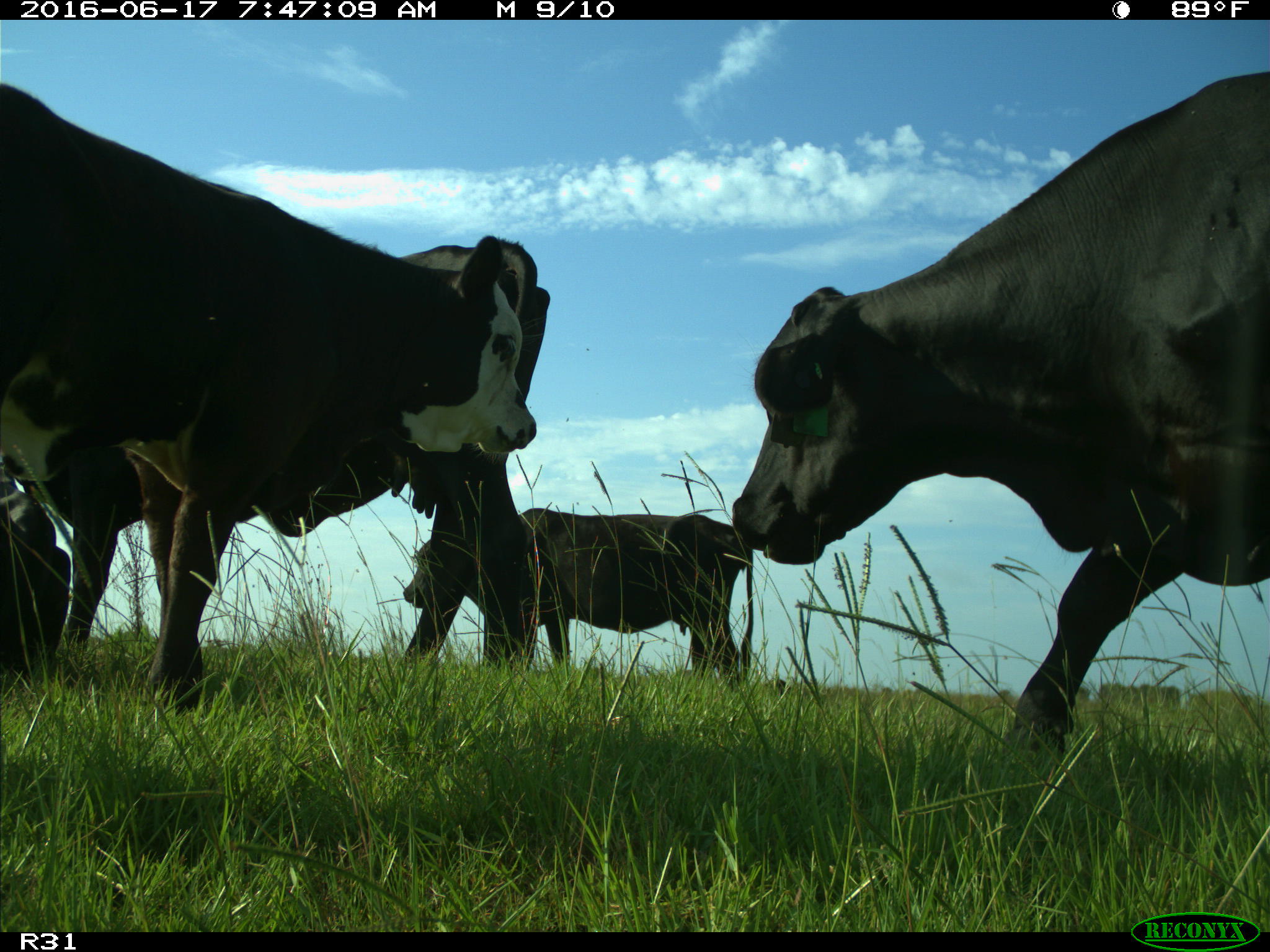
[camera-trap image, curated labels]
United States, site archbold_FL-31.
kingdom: Animalia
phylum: Chordata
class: Mammalia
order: Artiodactyla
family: Bovidae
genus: Bos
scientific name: Bos taurus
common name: domestic cow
Bos taurus (domestic cow).